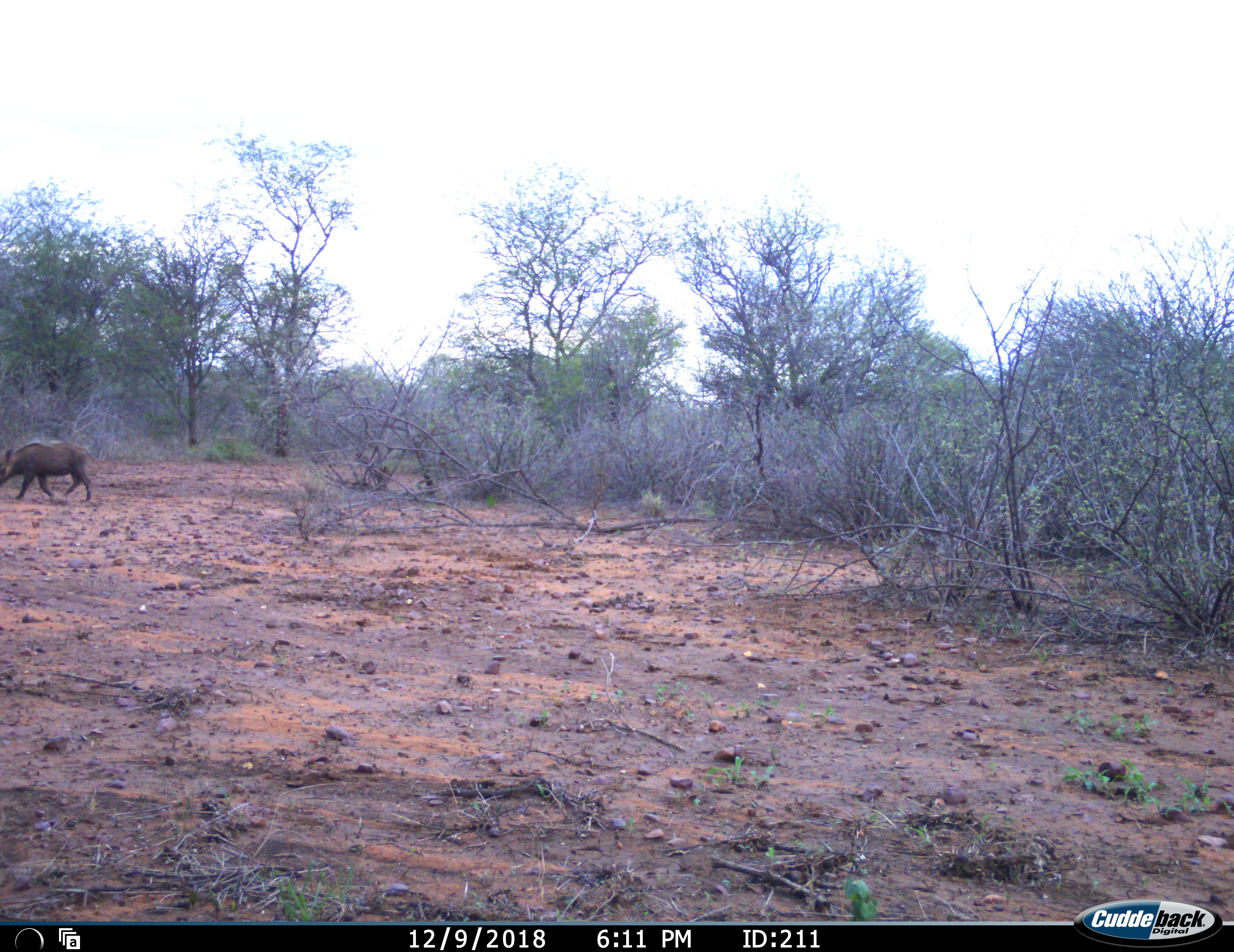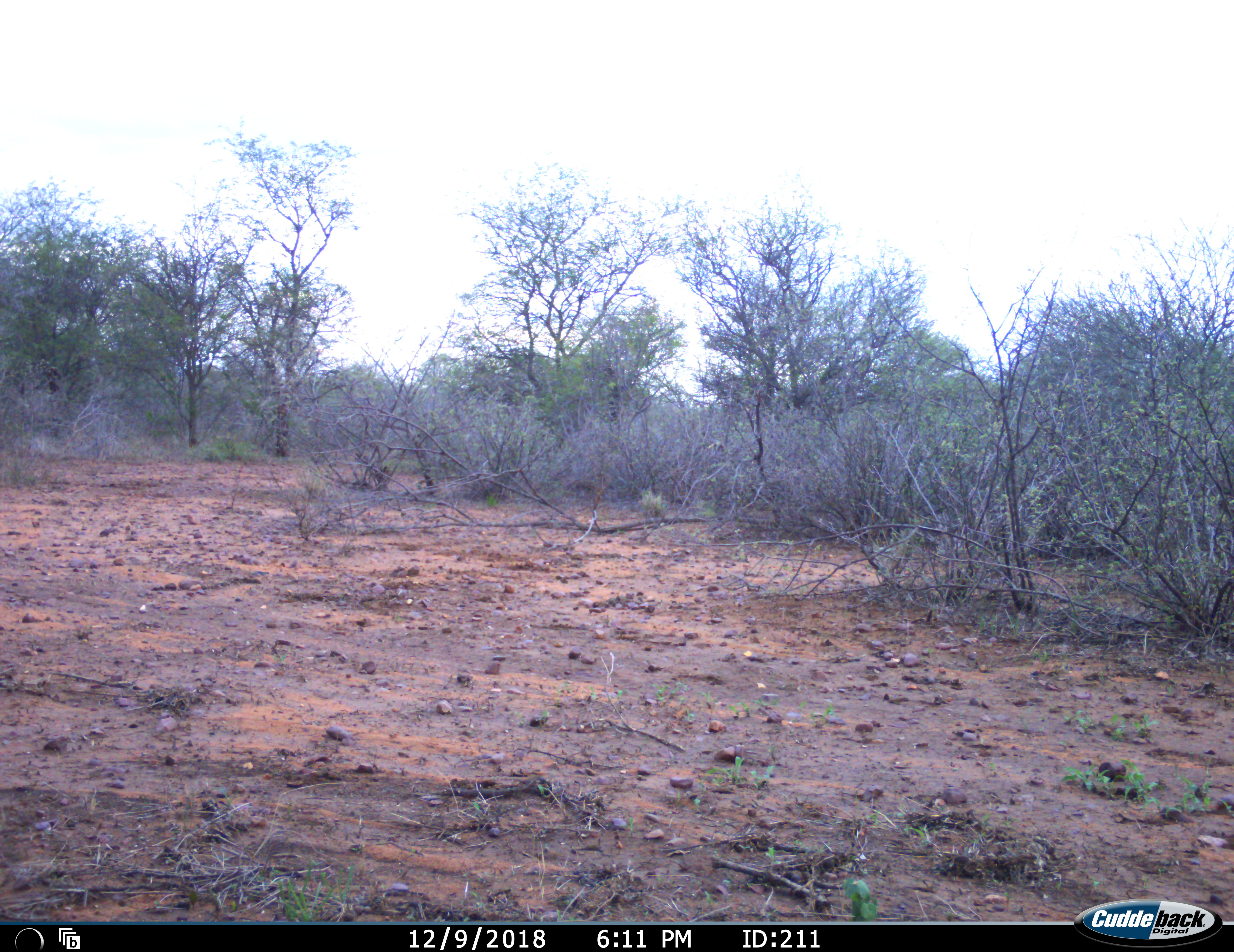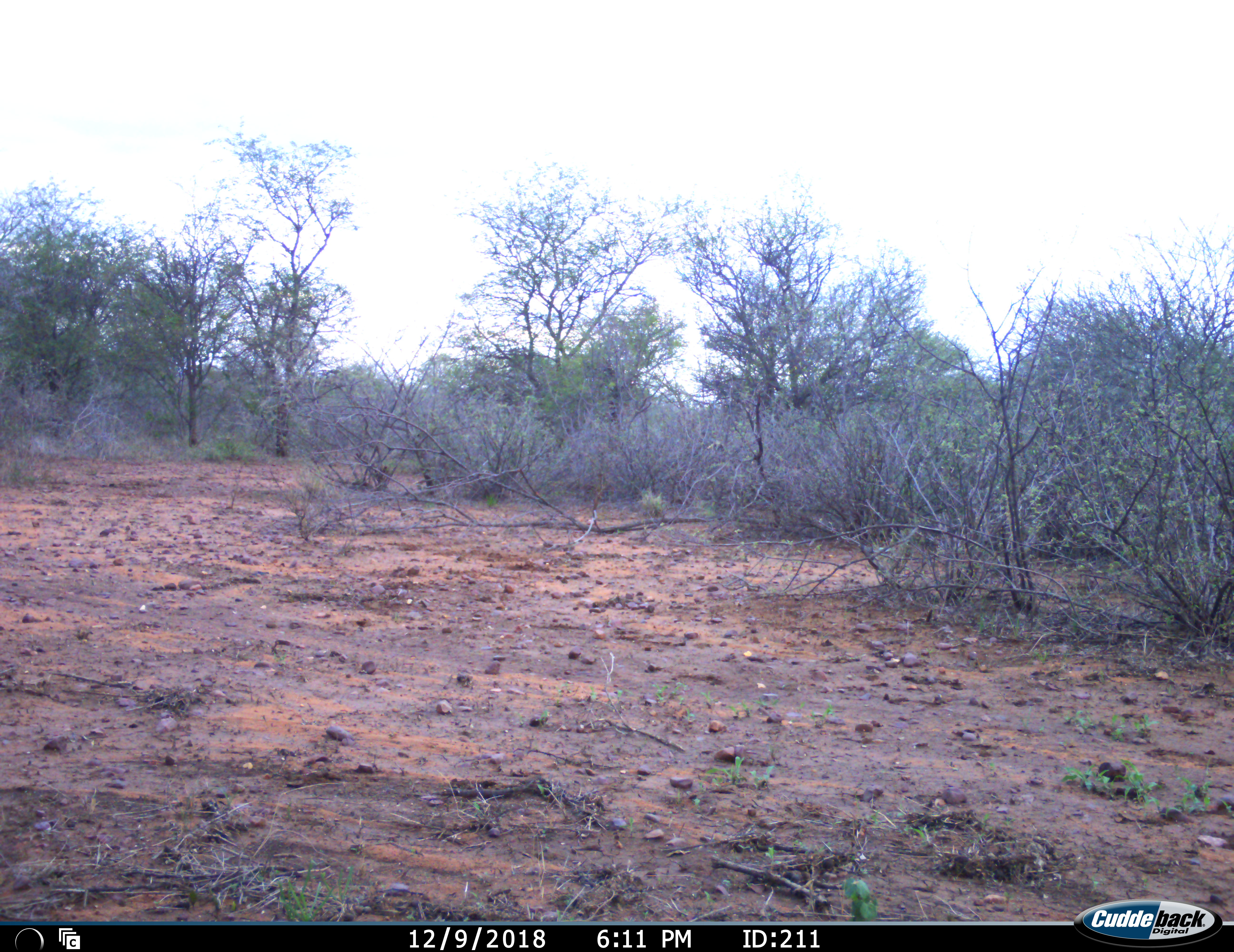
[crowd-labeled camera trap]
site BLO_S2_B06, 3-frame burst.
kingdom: Animalia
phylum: Chordata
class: Mammalia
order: Artiodactyla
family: Suidae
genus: Potamochoerus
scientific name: Potamochoerus larvatus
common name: bushpig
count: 1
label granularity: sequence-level